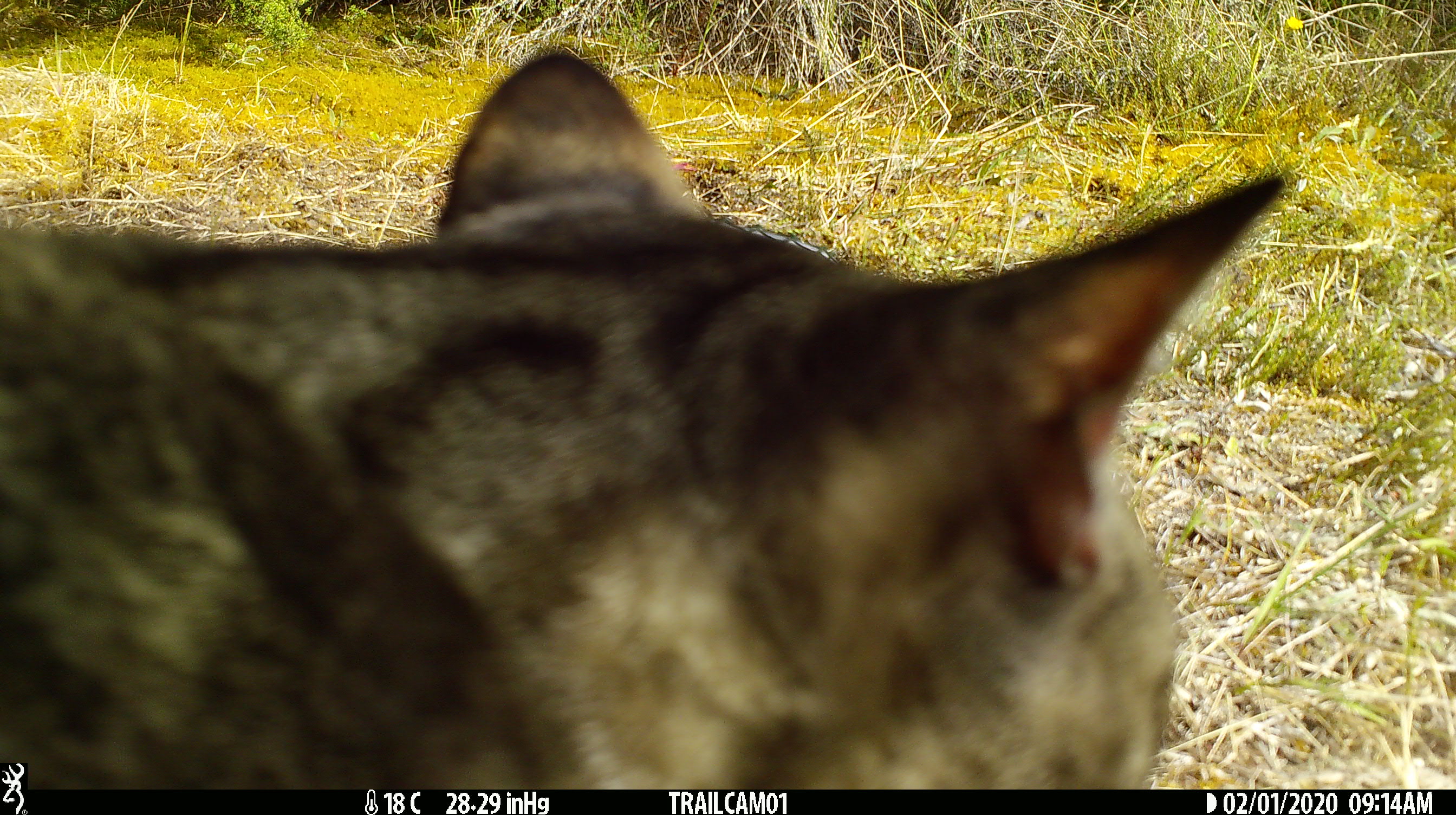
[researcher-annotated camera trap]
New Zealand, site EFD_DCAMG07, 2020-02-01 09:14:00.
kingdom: Animalia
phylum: Chordata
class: Mammalia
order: Carnivora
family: Felidae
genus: Felis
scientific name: Felis catus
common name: domestic cat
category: cat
Cat (domestic cat) (Felis catus).